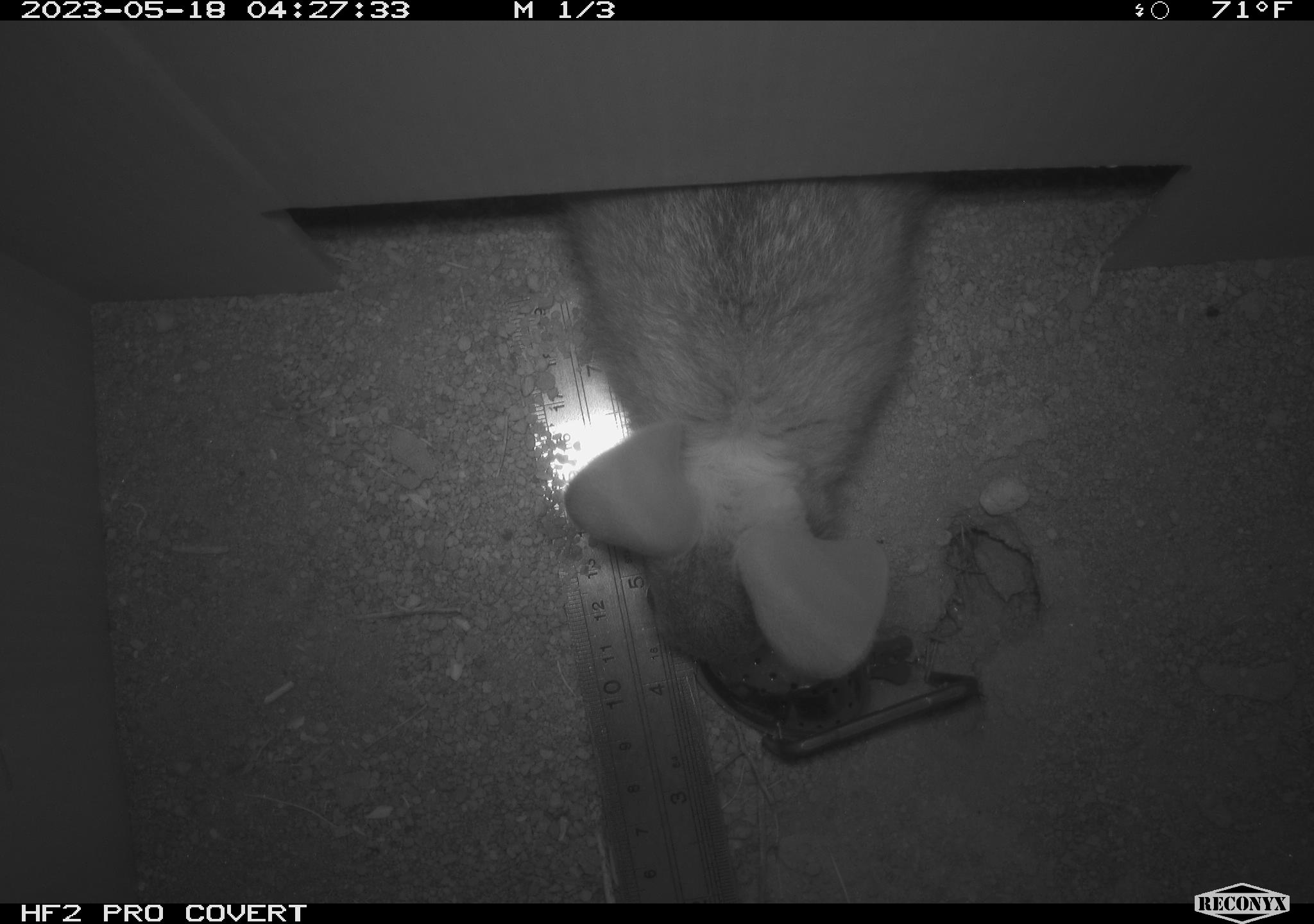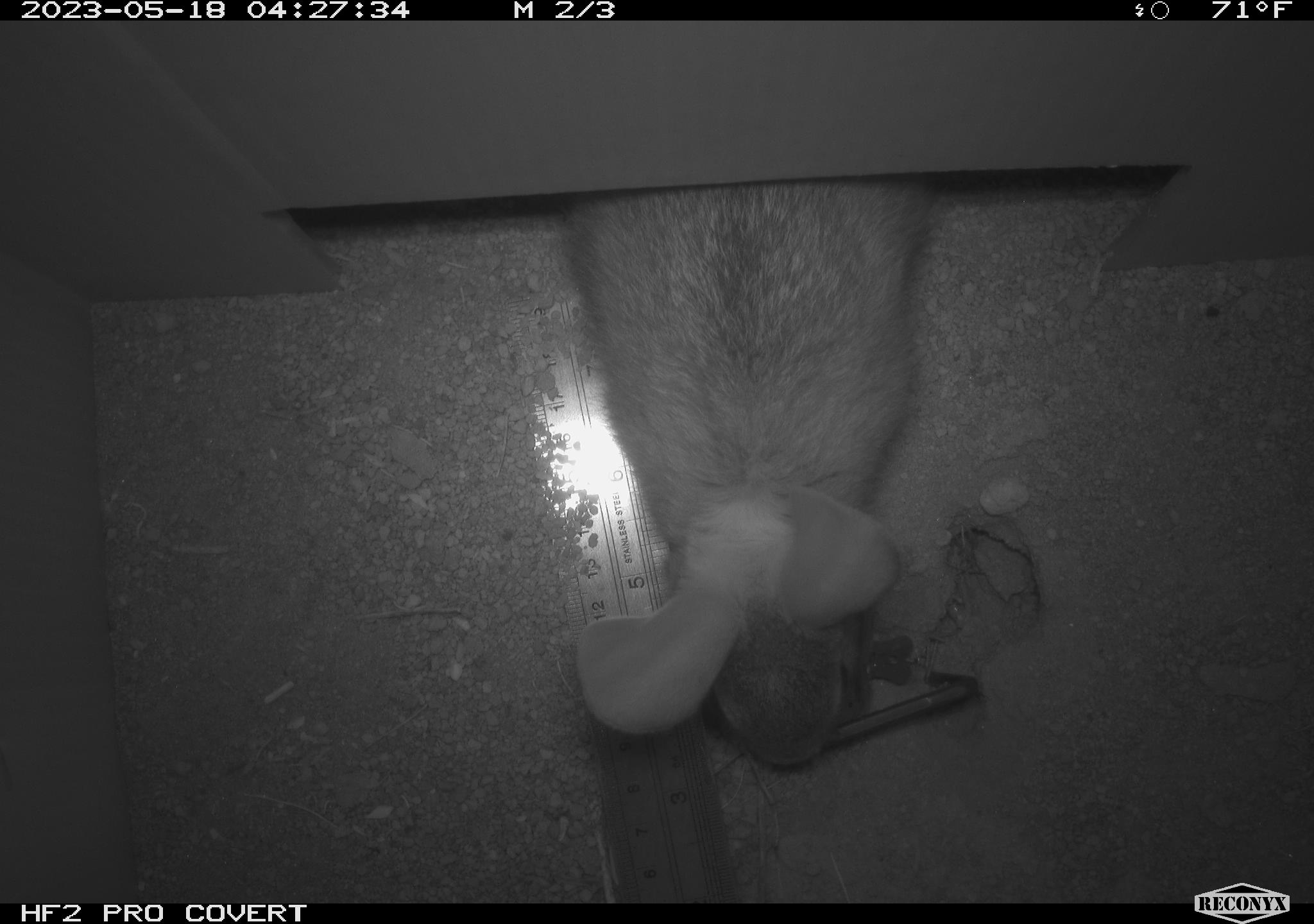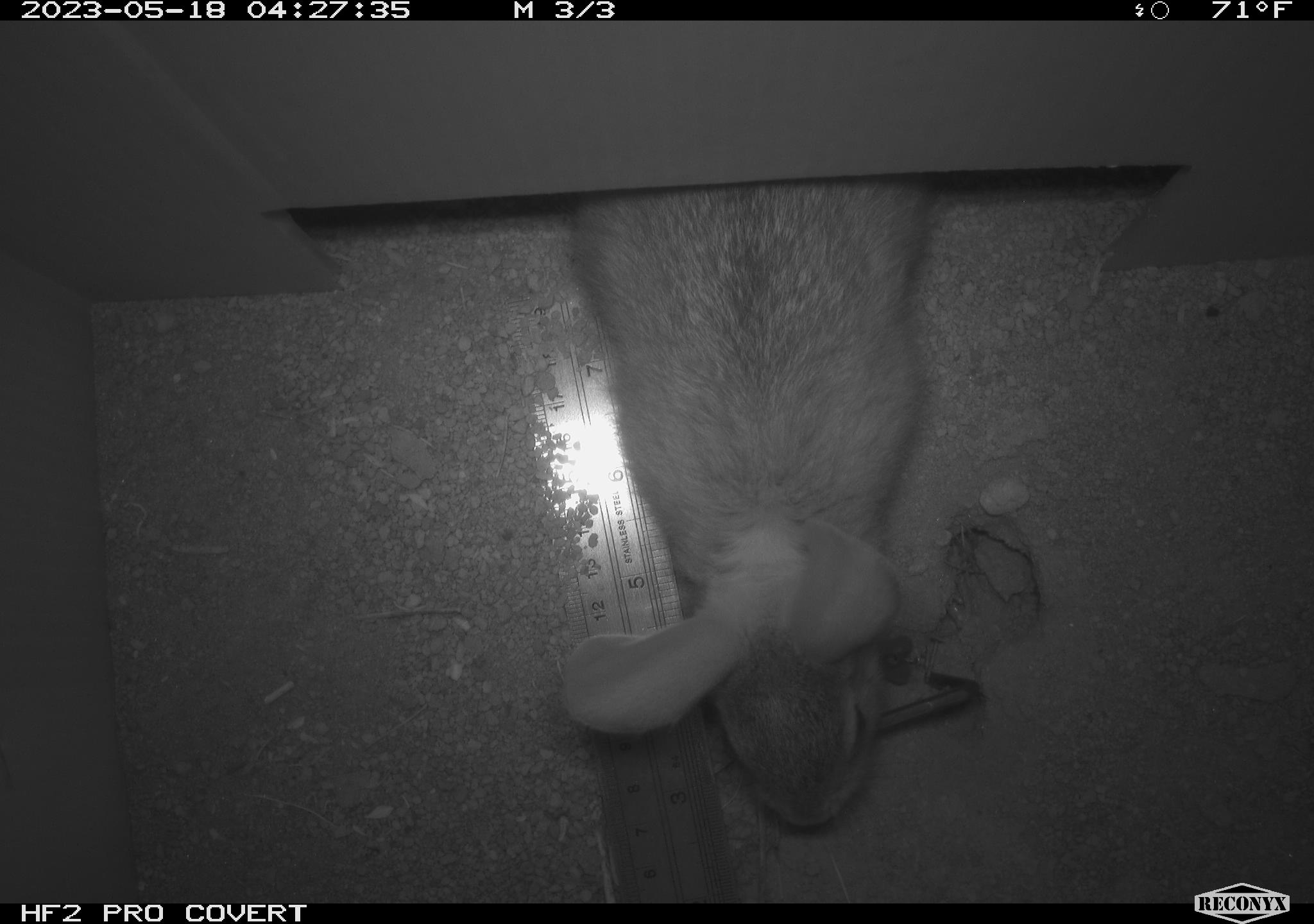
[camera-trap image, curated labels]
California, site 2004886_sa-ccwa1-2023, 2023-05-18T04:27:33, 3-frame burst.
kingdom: Animalia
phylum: Chordata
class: Mammalia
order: Lagomorpha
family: Leporidae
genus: Sylvilagus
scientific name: Sylvilagus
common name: cottontail rabbits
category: sylvilagus species